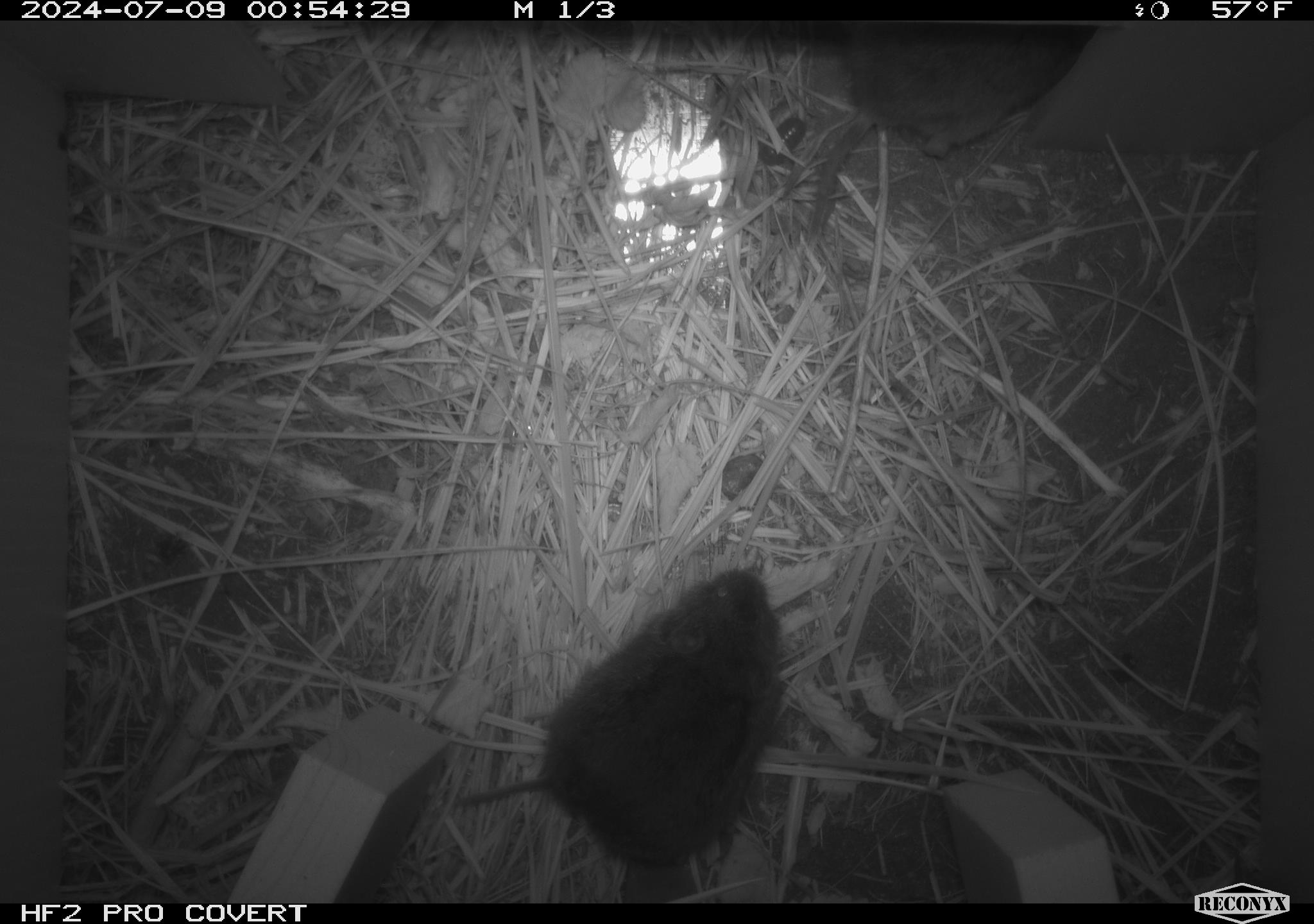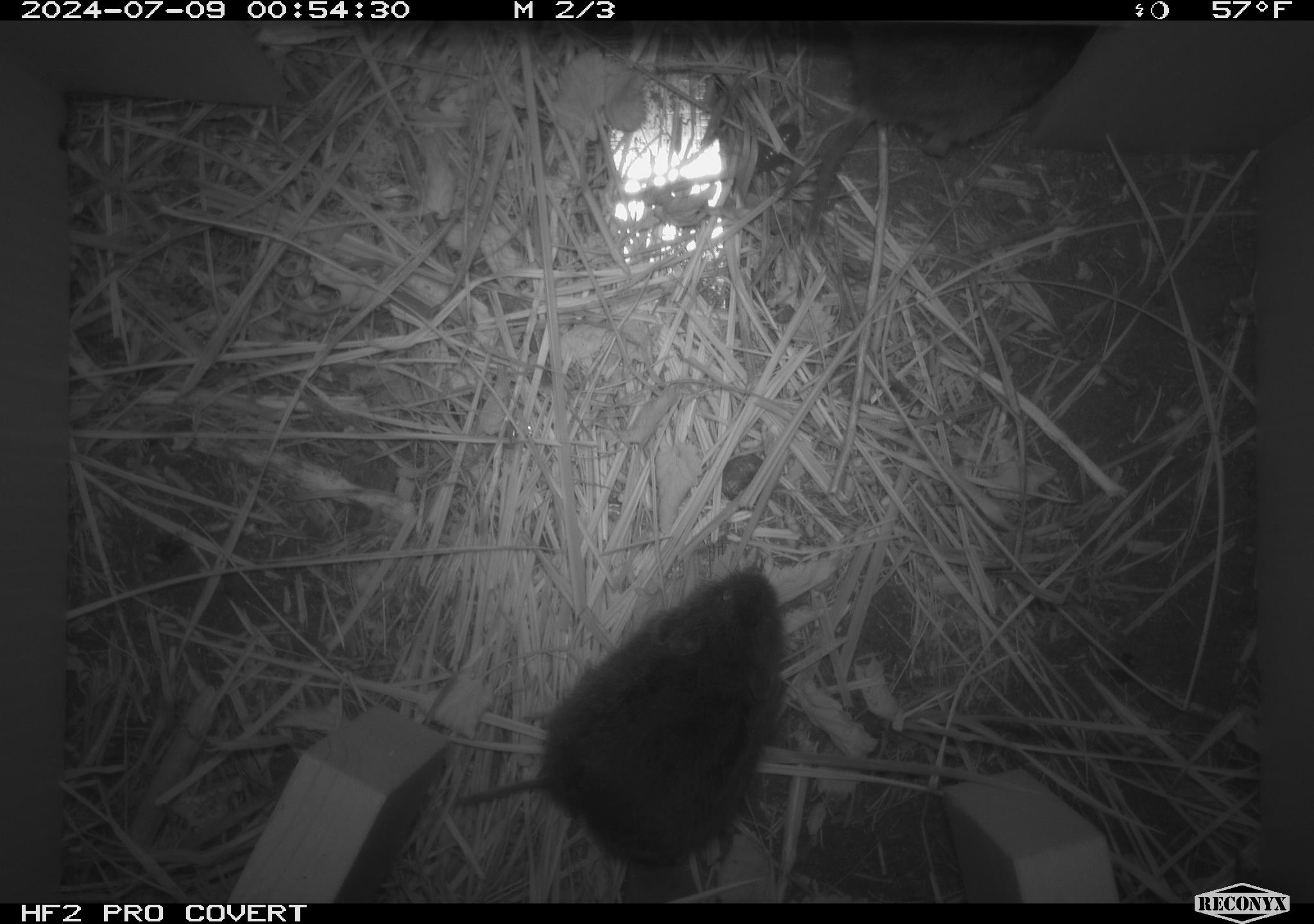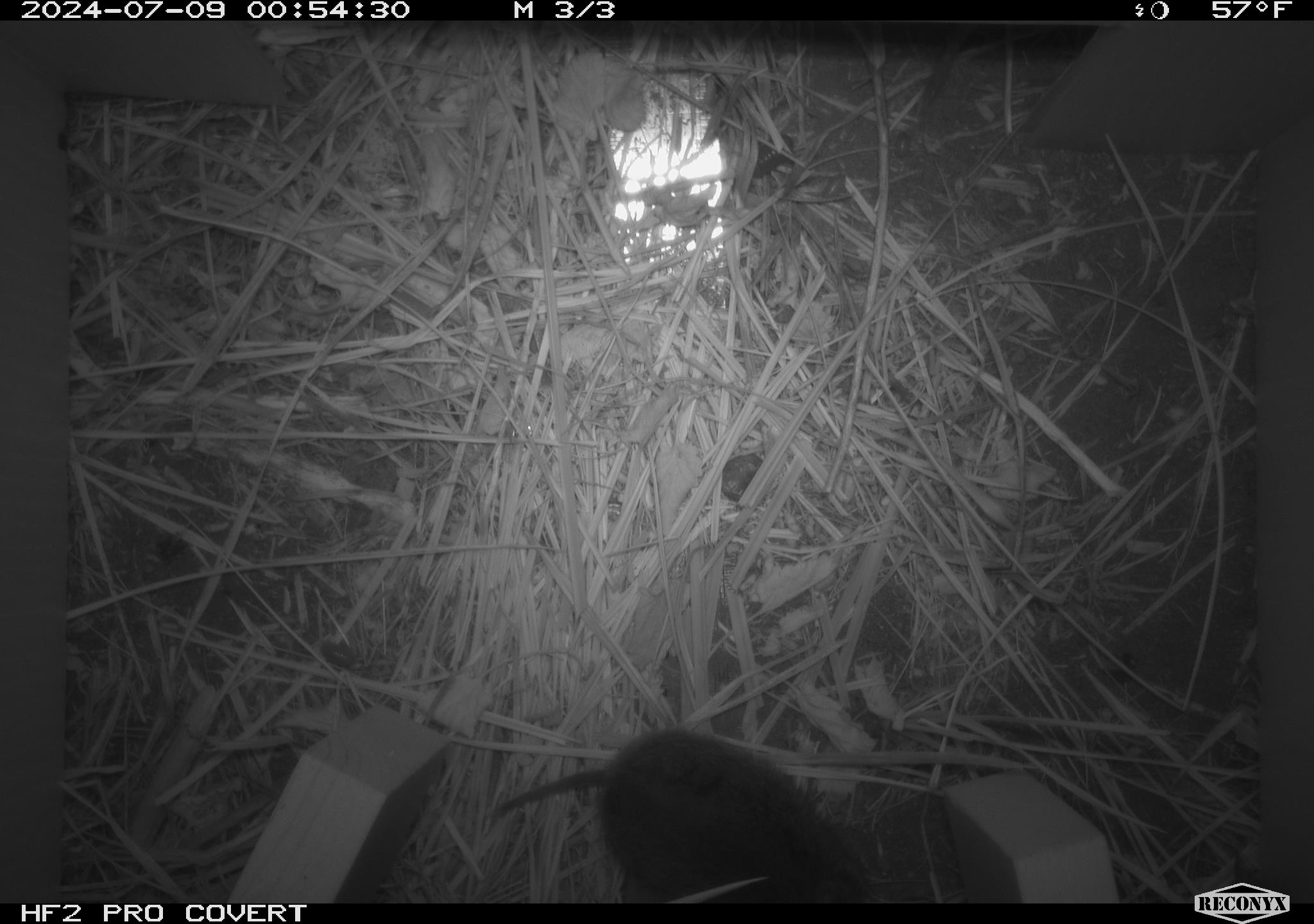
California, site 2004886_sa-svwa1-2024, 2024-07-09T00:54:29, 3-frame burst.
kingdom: Animalia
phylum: Chordata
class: Mammalia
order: Rodentia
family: Cricetidae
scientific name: Arvicolinae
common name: voles, lemmings, and muskrats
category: arvicolinae subfamily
Arvicolinae subfamily (voles, lemmings, and muskrats) (Arvicolinae).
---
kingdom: Animalia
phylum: Arthropoda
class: Malacostraca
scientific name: Malacostraca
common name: amphipods, crabs, isopods, krill, lobsters and shrimps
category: malacostracan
Malacostracan (amphipods, crabs, isopods, krill, lobsters and shrimps) (Malacostraca).